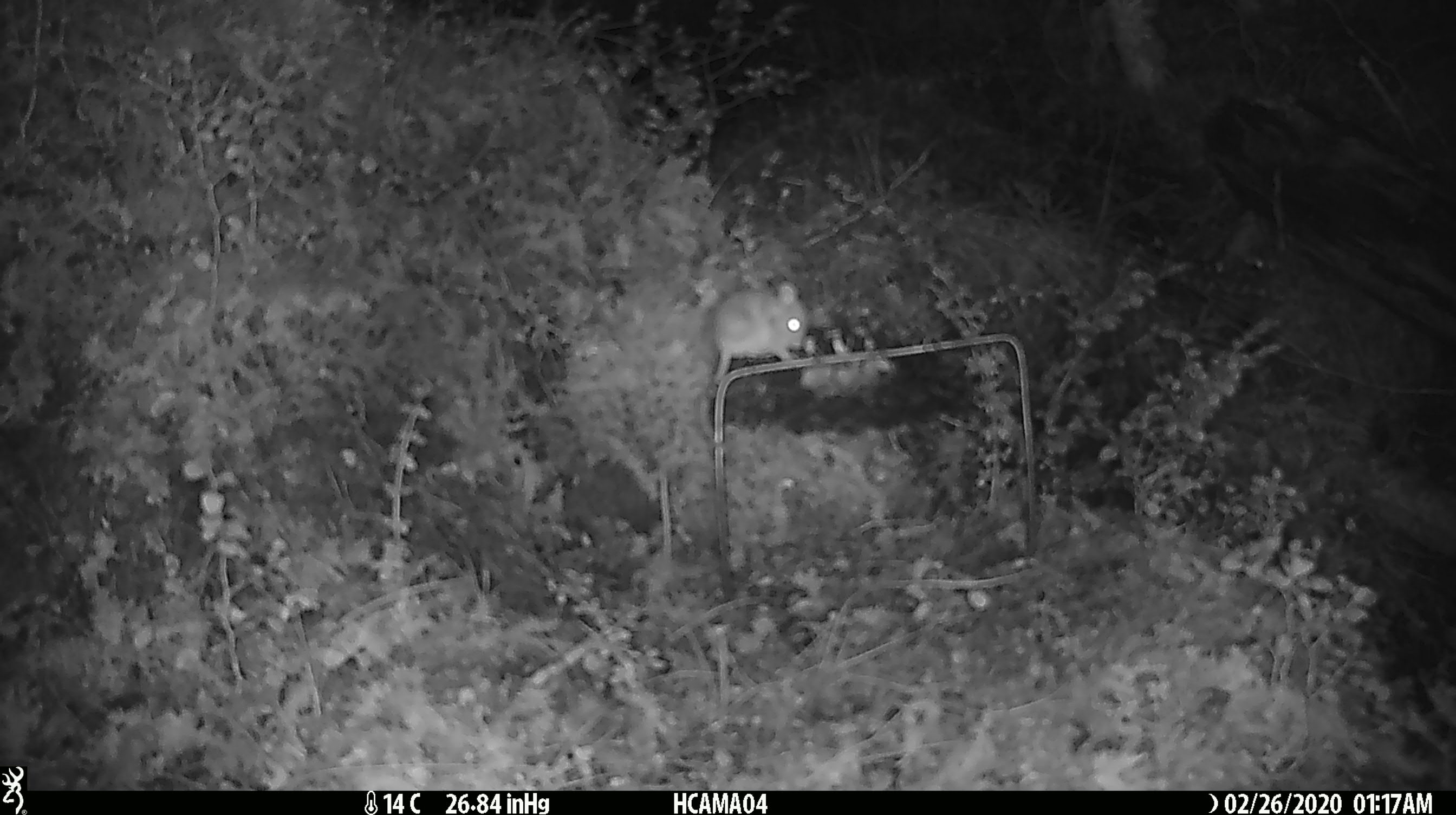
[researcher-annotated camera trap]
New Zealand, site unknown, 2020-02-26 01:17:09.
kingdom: Animalia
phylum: Chordata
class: Mammalia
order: Rodentia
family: Muridae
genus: Mus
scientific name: Mus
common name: mouse